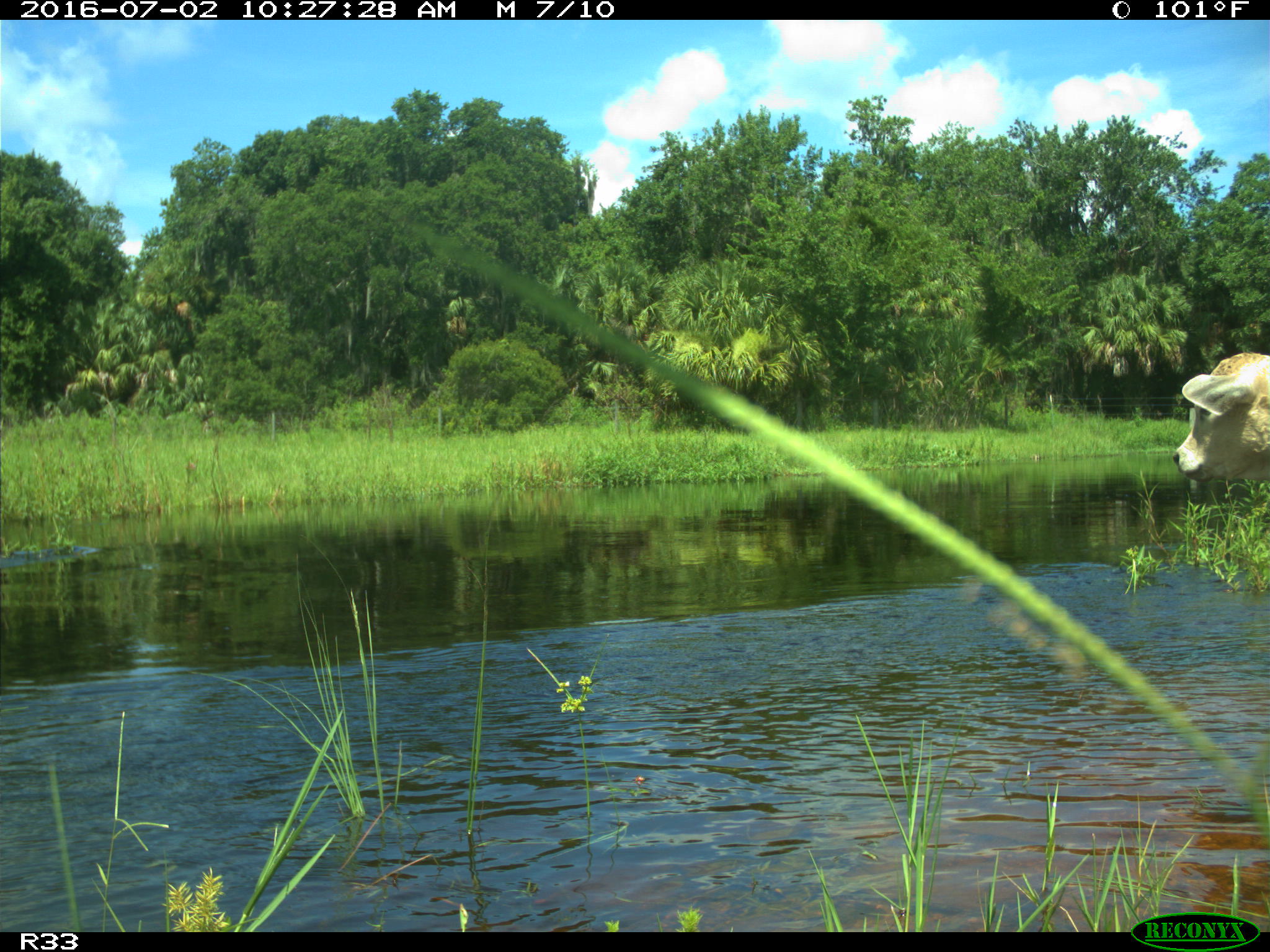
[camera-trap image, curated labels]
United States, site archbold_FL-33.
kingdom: Animalia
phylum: Chordata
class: Mammalia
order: Artiodactyla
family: Bovidae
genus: Bos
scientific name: Bos taurus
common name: domestic cow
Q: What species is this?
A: Bos taurus (domestic cow).